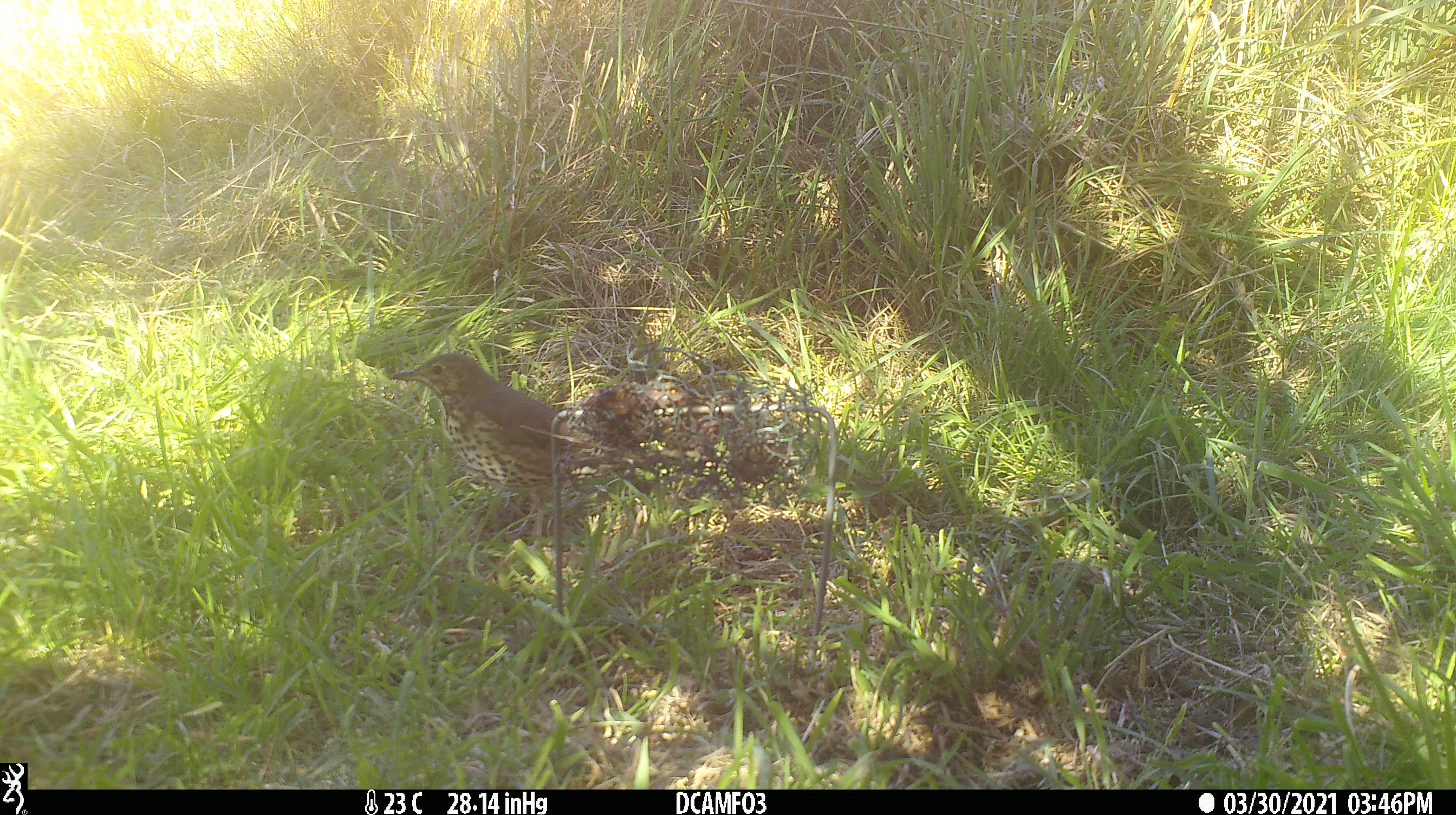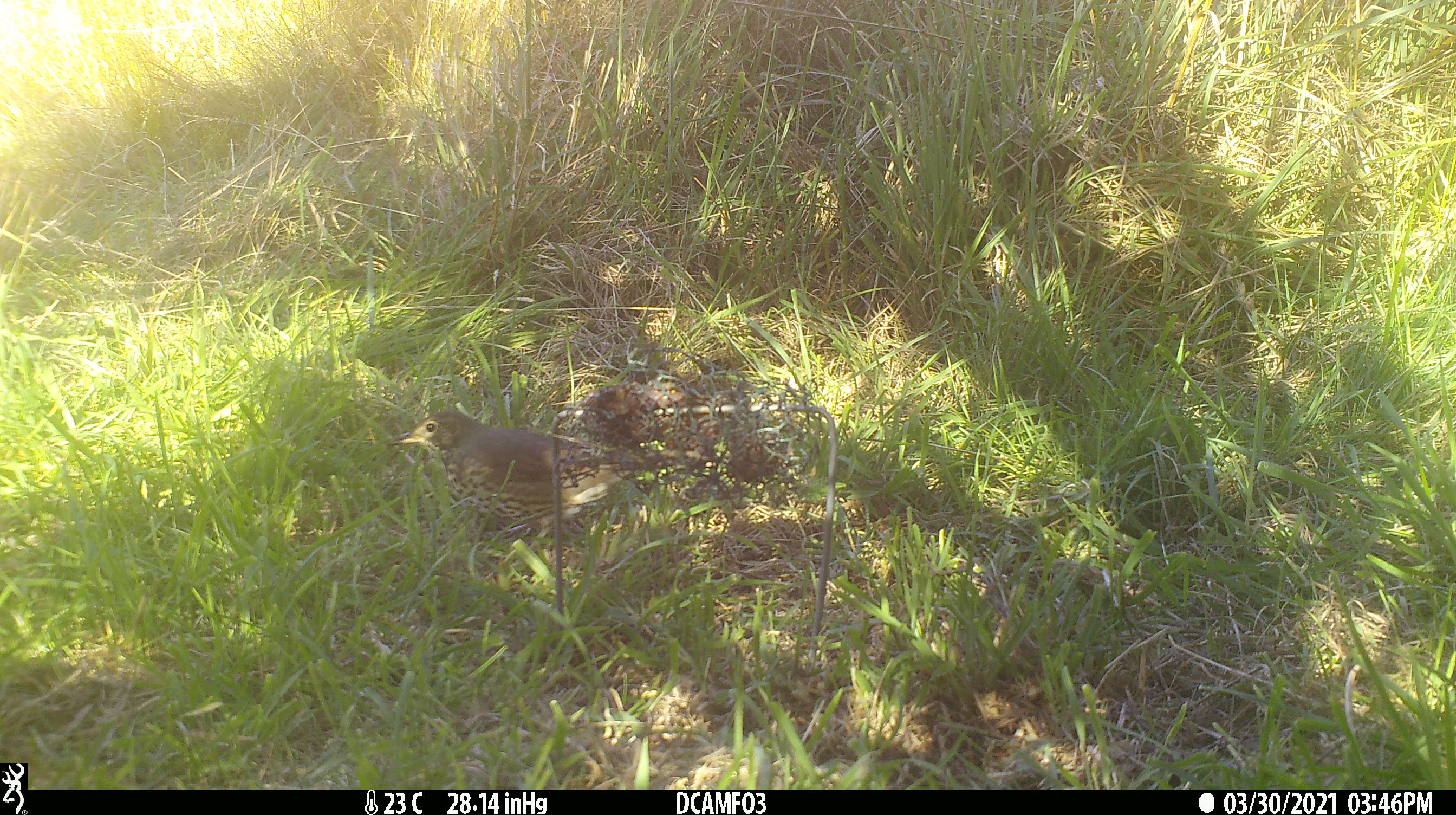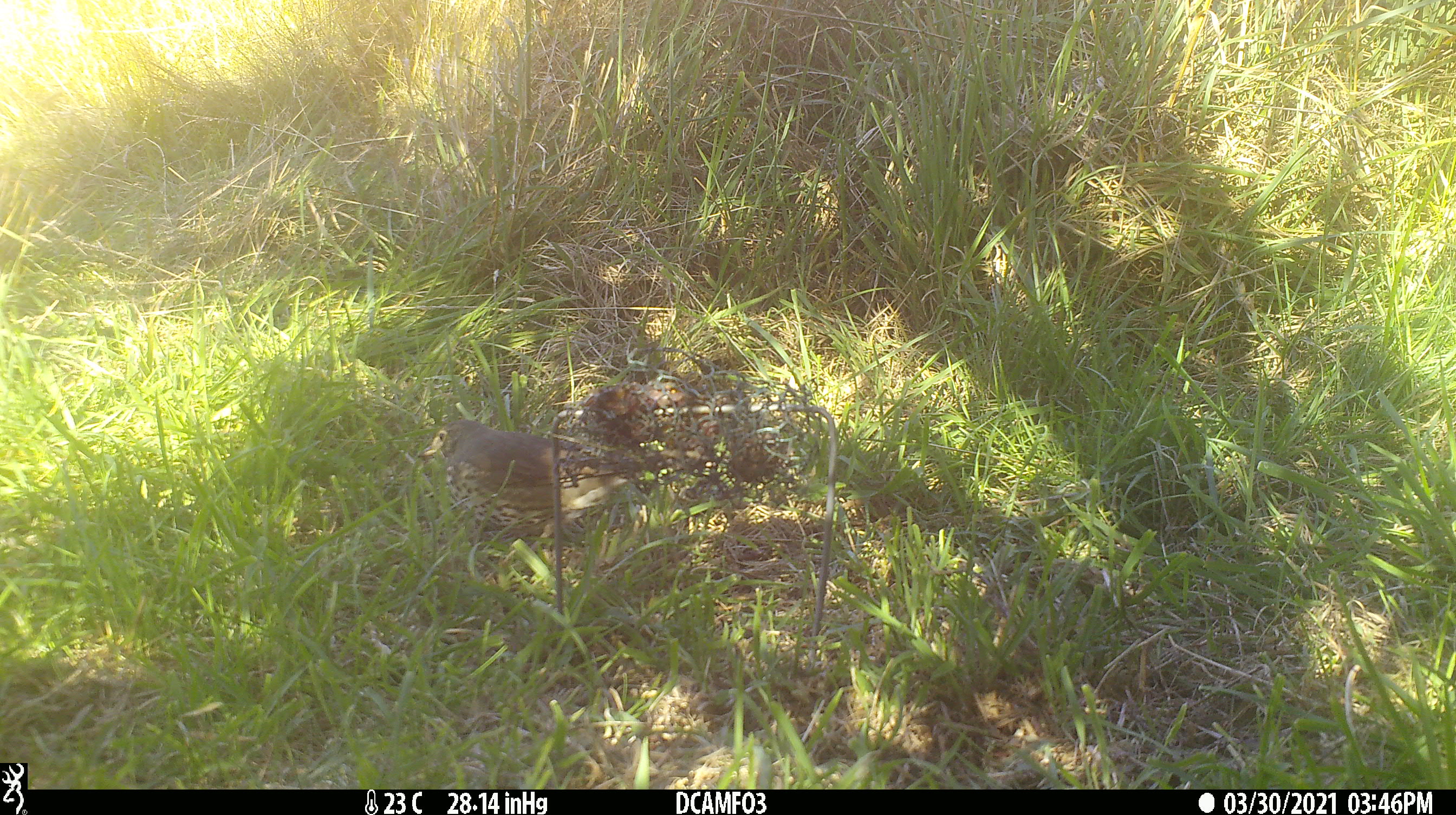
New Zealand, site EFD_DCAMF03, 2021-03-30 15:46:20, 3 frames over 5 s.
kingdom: Animalia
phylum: Chordata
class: Aves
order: Passeriformes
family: Turdidae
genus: Turdus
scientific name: Turdus philomelos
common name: song thrush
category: thrush